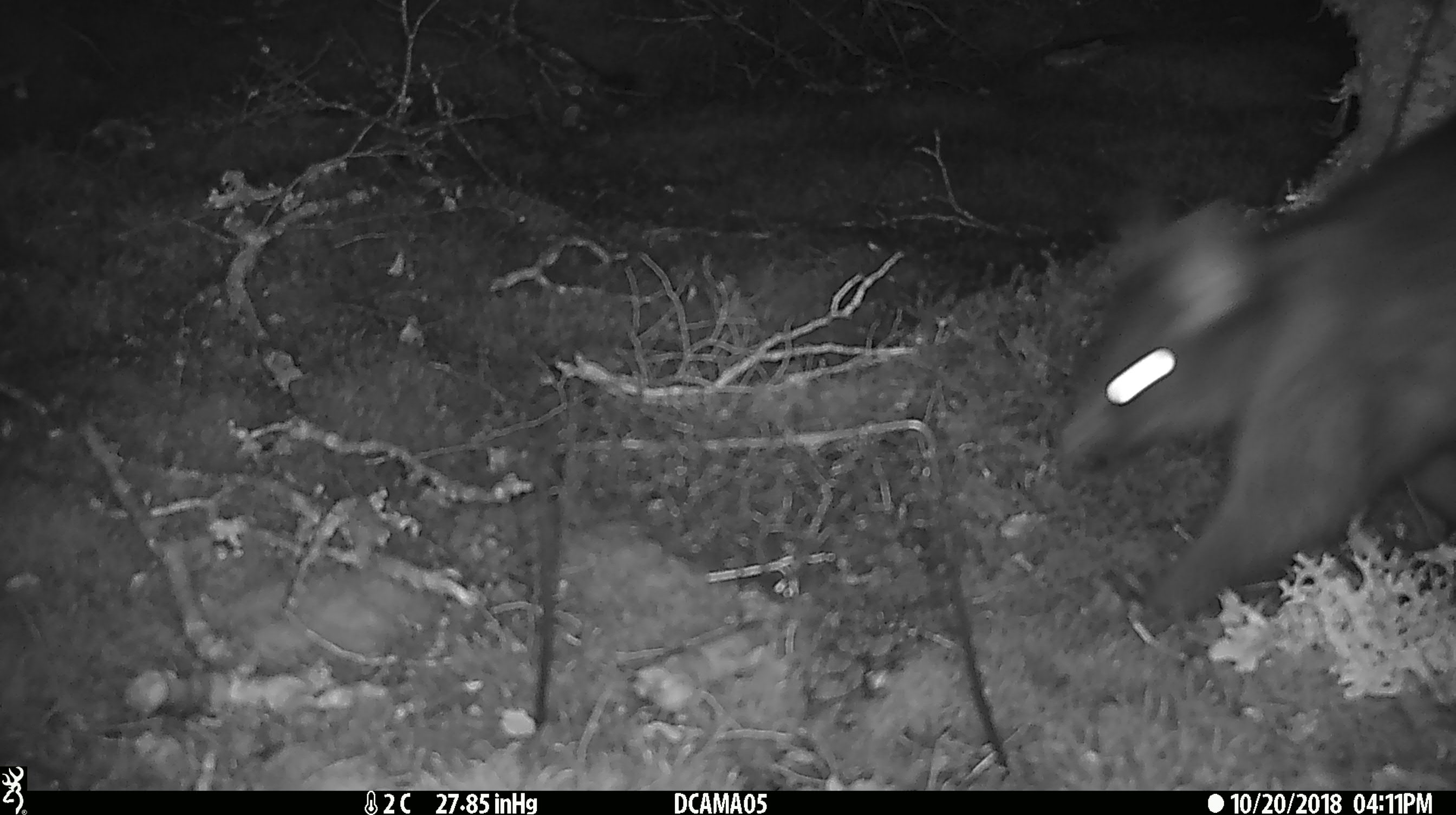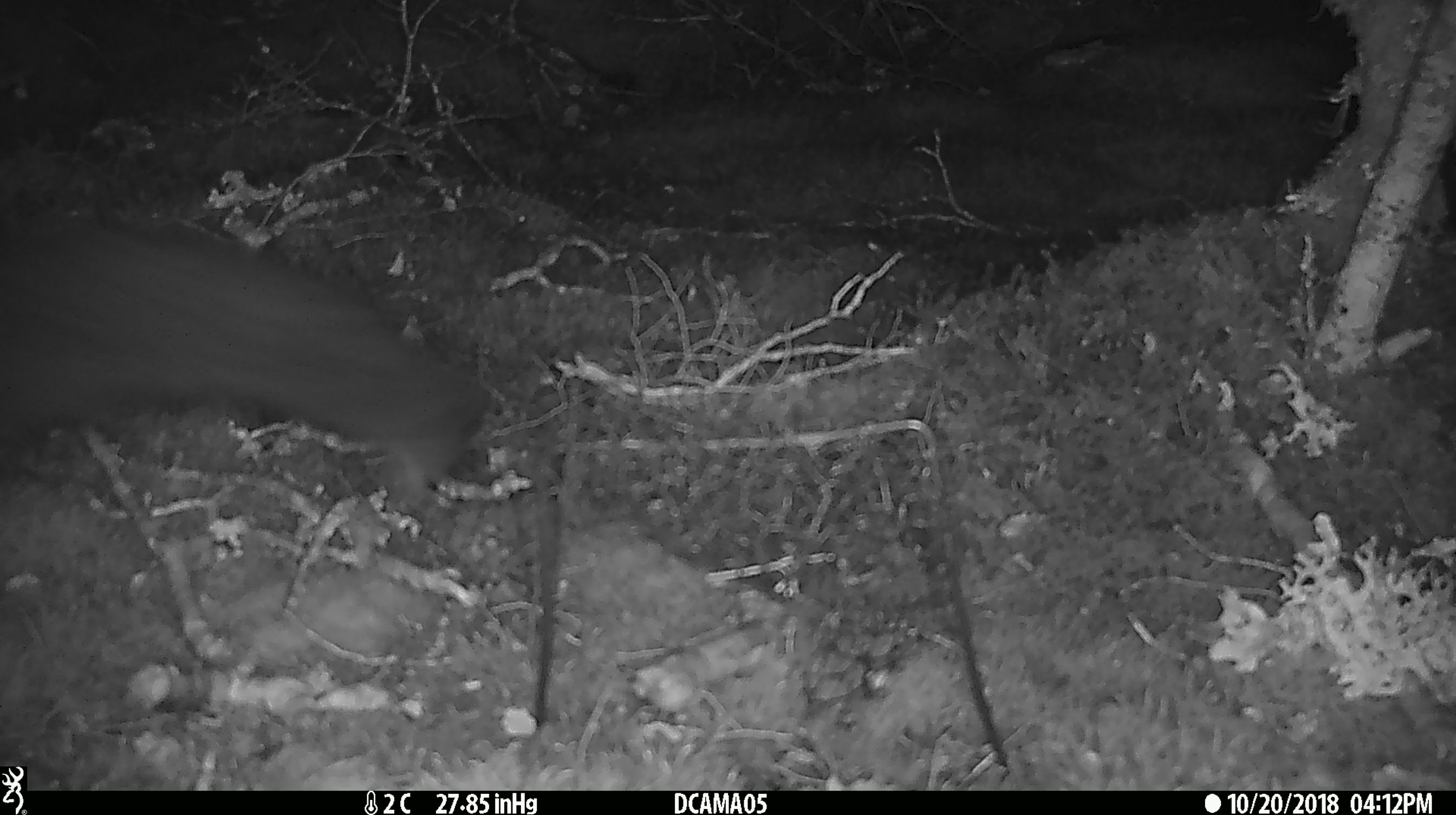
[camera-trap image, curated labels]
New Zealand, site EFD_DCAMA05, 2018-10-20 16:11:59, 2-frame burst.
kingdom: Animalia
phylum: Chordata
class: Mammalia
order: Diprotodontia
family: Phalangeridae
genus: Trichosurus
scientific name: Trichosurus vulpecula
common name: common brushtail possum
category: possum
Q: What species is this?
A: Possum (common brushtail possum) (Trichosurus vulpecula).